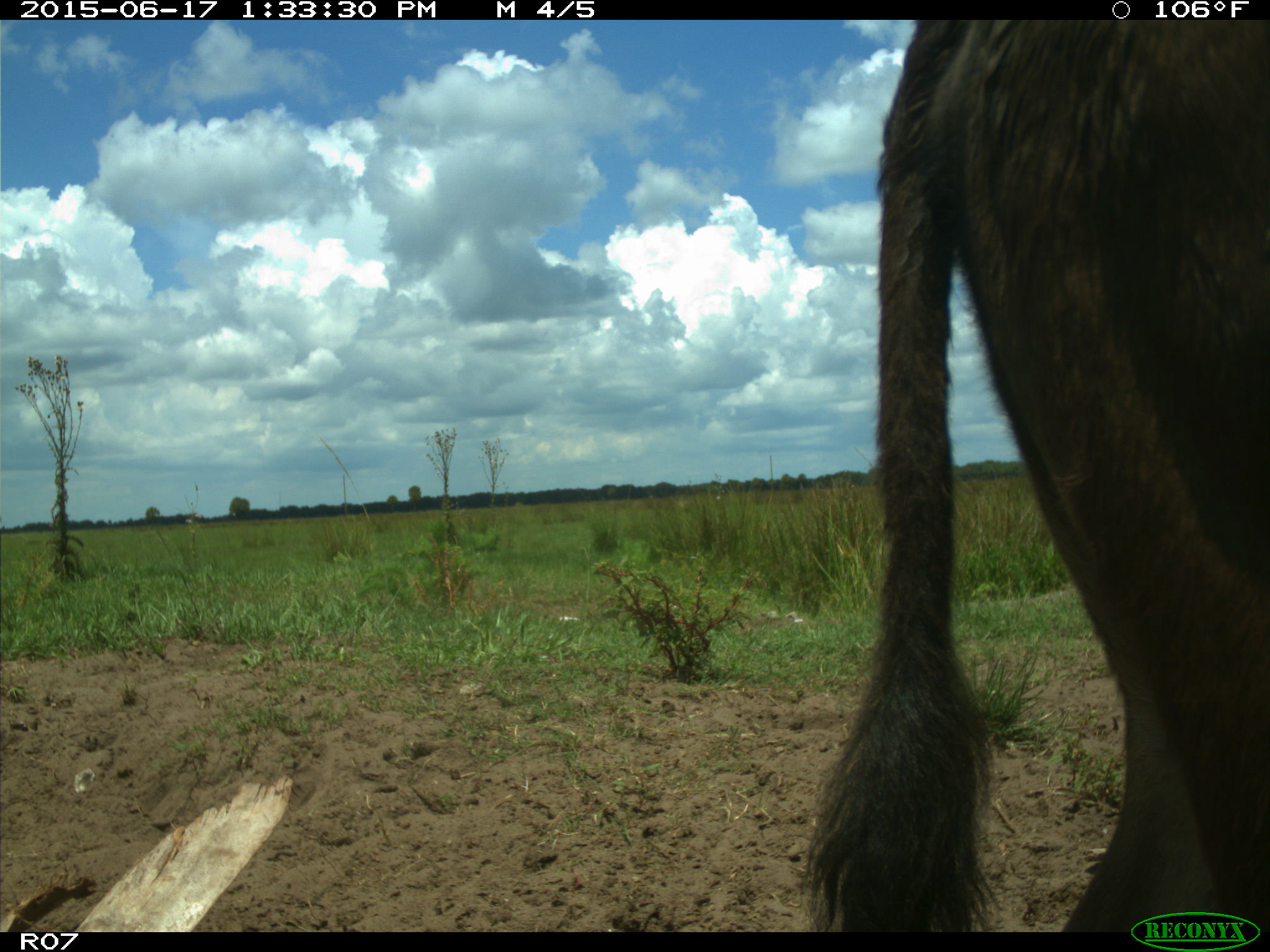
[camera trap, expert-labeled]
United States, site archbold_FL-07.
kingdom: Animalia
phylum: Chordata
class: Mammalia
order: Artiodactyla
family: Bovidae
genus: Bos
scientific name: Bos taurus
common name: domestic cow